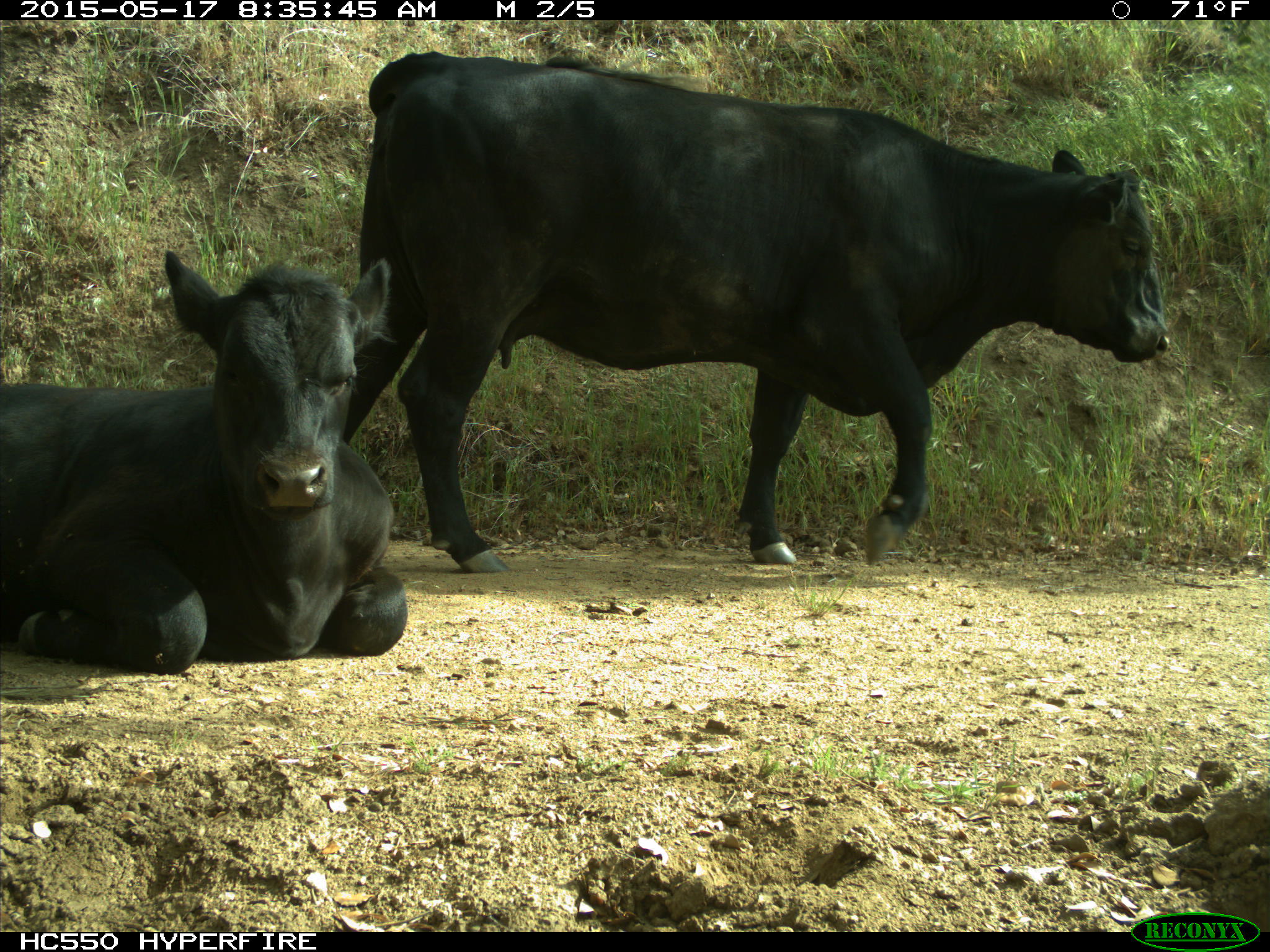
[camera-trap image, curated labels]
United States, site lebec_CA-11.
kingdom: Animalia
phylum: Chordata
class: Mammalia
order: Artiodactyla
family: Bovidae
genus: Bos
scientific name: Bos taurus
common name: domestic cow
Bos taurus (domestic cow).